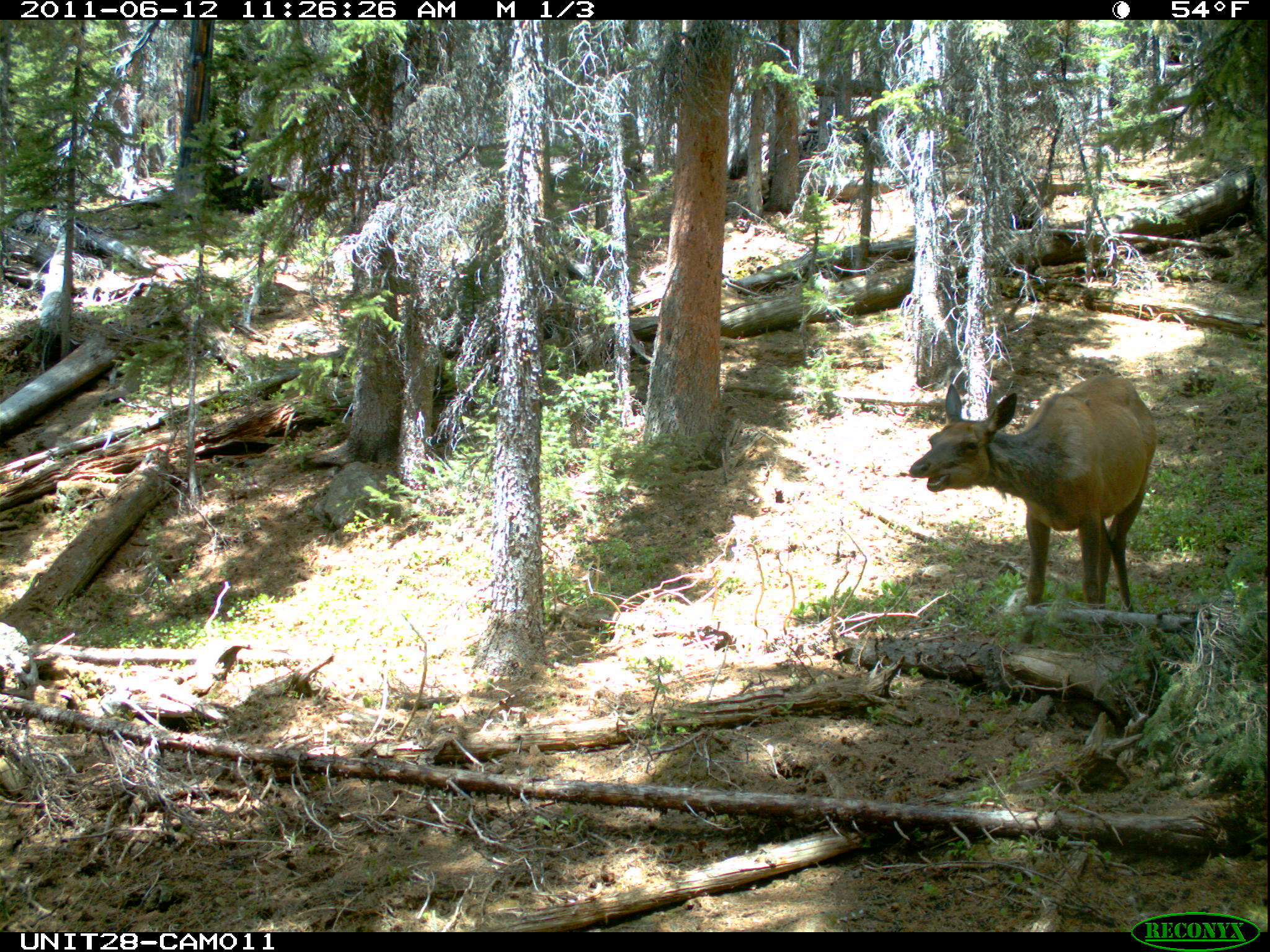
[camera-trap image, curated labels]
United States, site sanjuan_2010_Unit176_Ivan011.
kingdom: Animalia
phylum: Chordata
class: Mammalia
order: Artiodactyla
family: Cervidae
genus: Cervus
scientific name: Cervus elaphus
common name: red deer